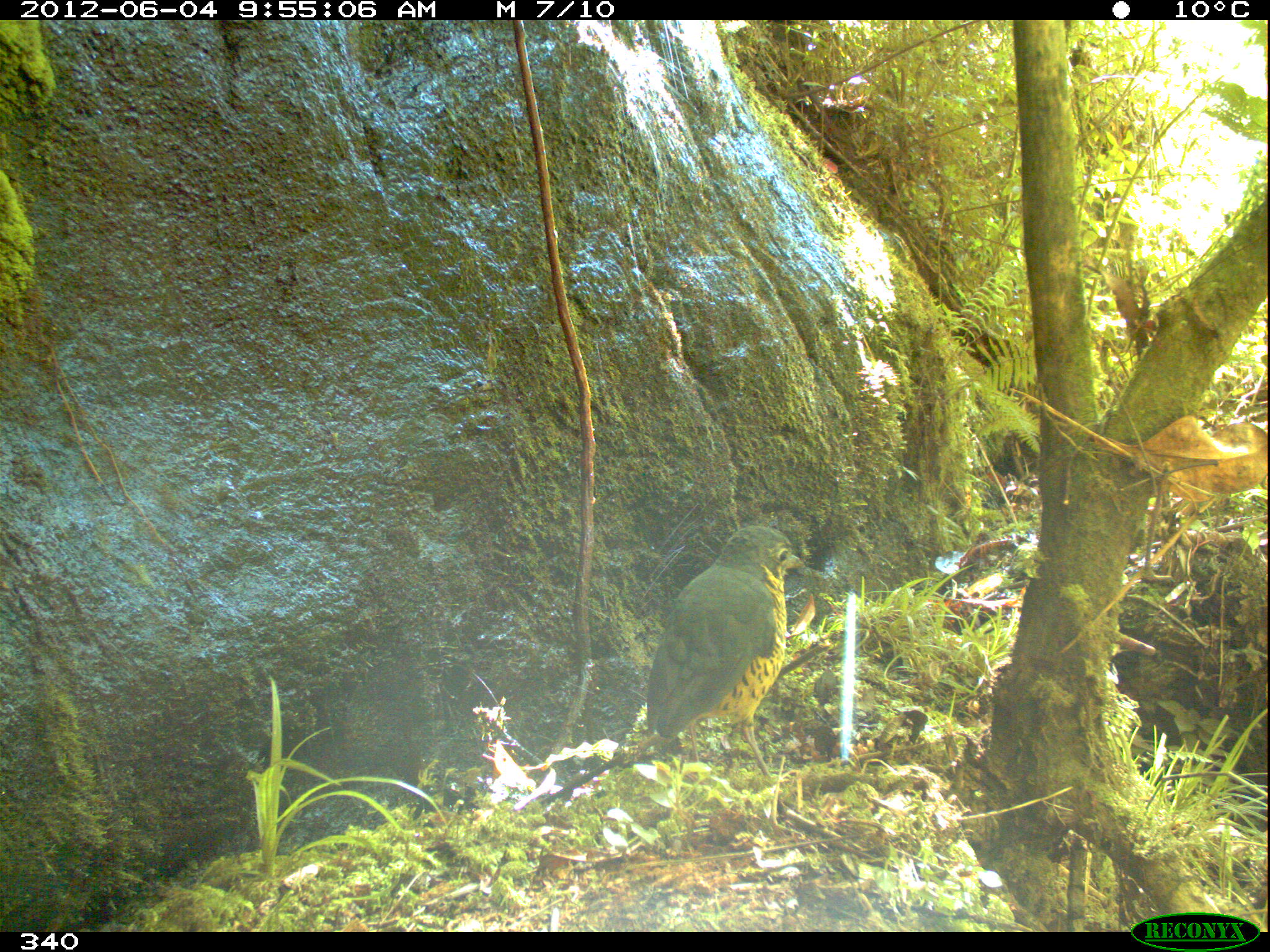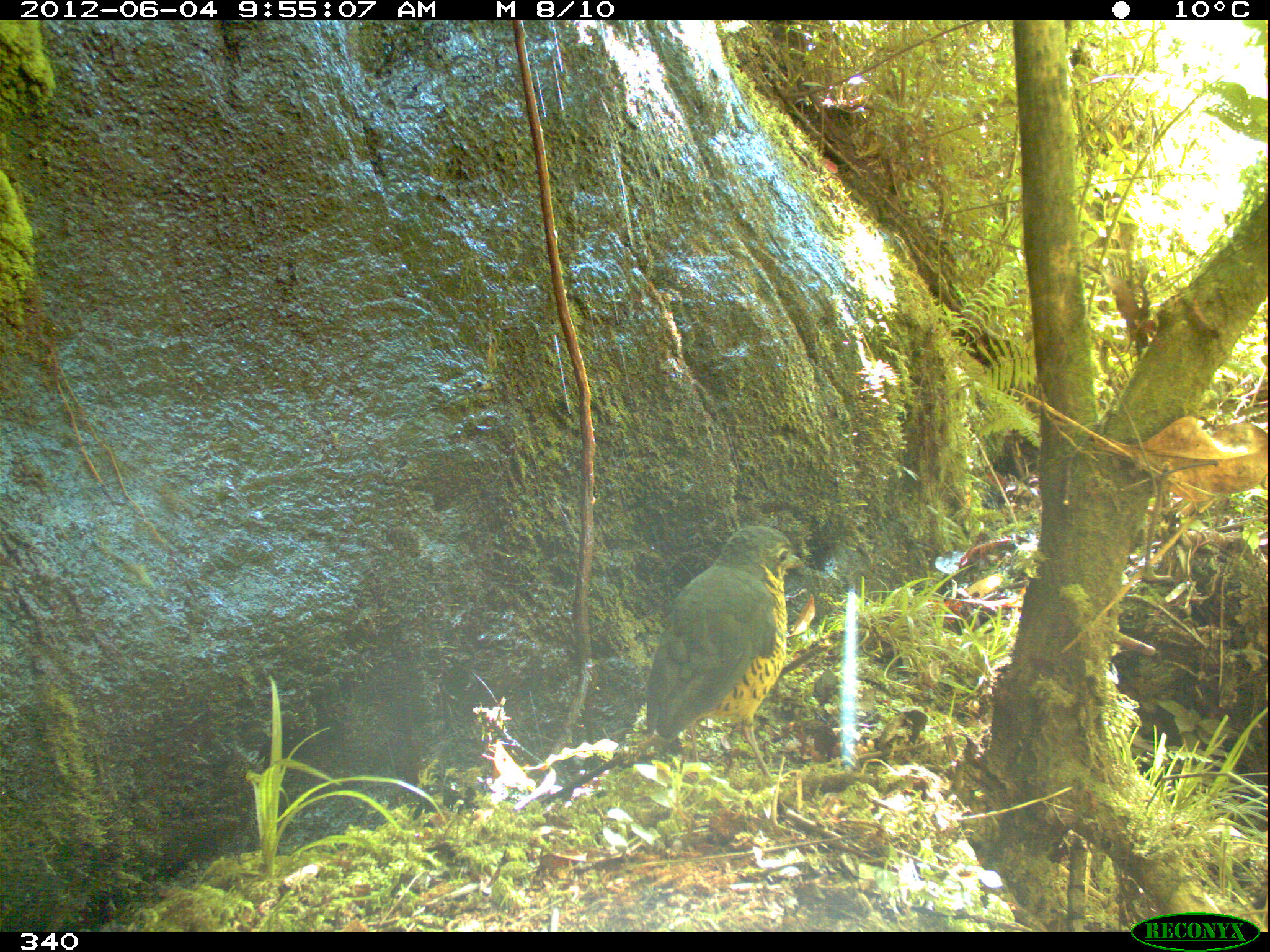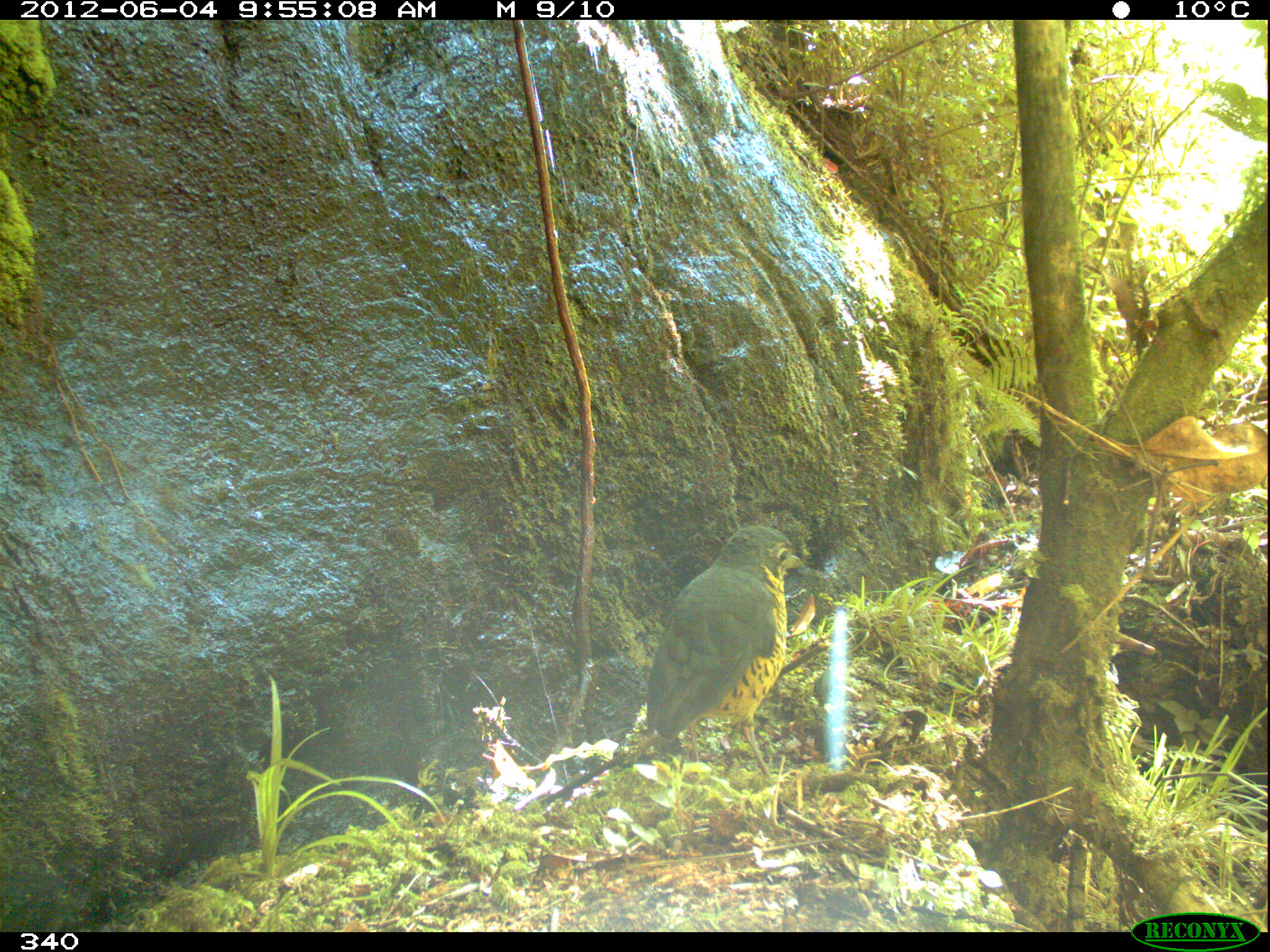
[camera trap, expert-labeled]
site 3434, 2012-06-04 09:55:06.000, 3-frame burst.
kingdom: Animalia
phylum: Chordata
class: Aves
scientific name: Aves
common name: bird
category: unknown bird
Unknown bird (bird) (Aves).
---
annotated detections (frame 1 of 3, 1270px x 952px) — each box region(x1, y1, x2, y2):
unknown bird: region(645, 524, 805, 779)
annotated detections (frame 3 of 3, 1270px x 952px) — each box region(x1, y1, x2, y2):
unknown bird: region(642, 522, 806, 782)